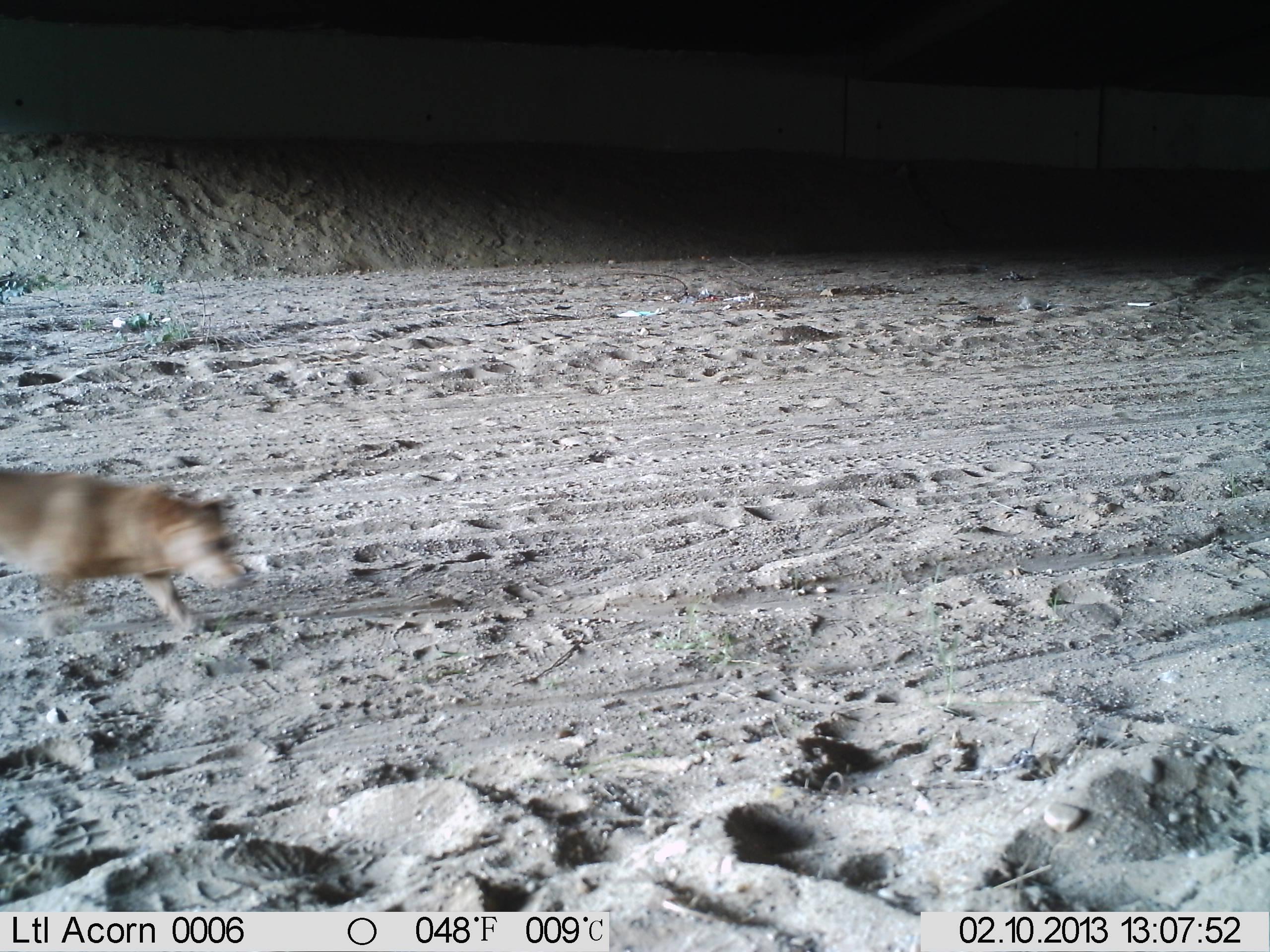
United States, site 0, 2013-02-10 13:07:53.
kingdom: Animalia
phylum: Chordata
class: Mammalia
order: Carnivora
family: Canidae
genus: Canis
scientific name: Canis familiaris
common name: domestic dog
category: dog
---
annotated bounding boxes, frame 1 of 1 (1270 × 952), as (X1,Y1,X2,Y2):
dog: (2,463,246,644)